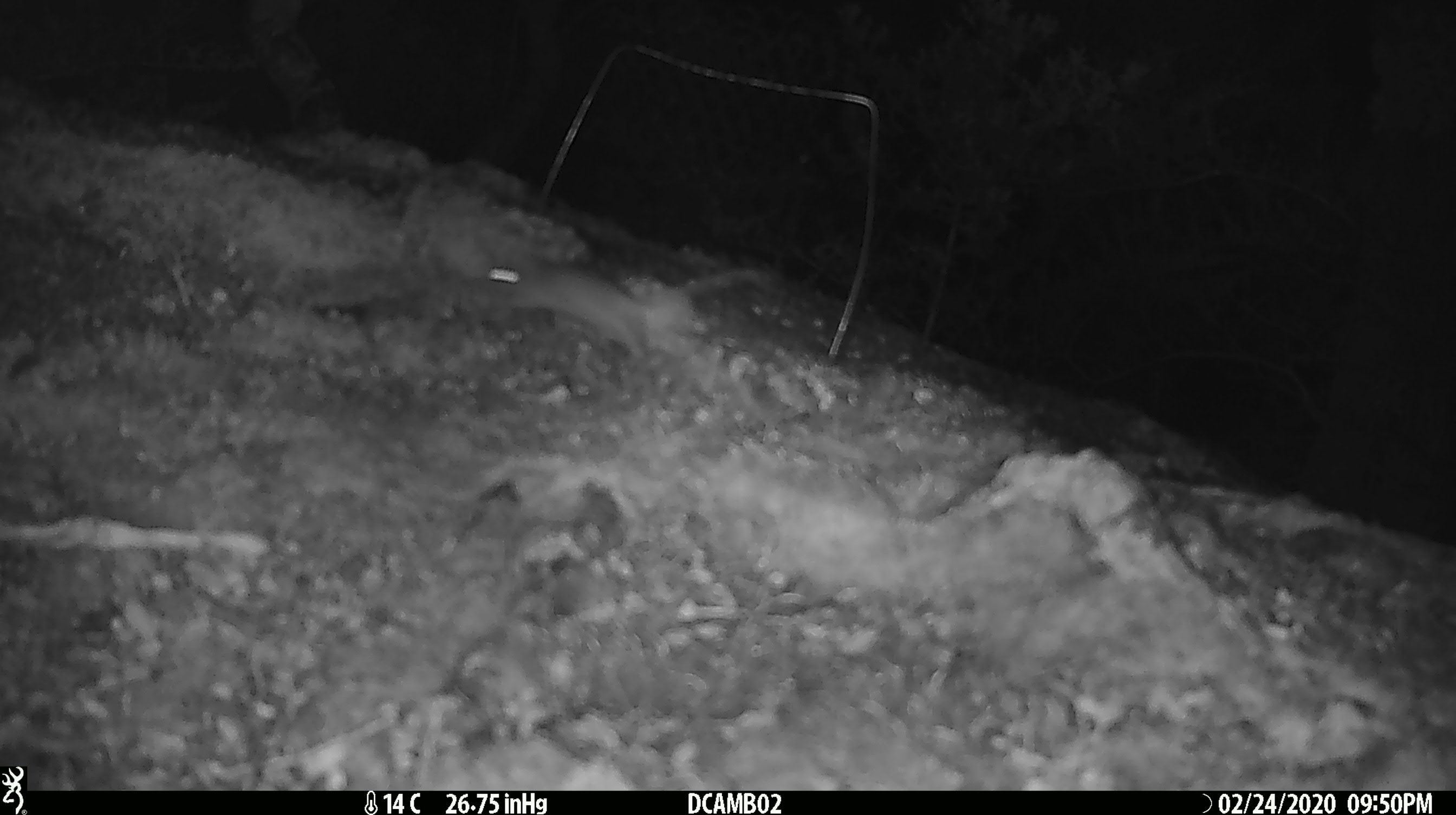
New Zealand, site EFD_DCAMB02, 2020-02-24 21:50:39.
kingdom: Animalia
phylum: Chordata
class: Mammalia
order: Rodentia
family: Muridae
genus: Mus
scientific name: Mus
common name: mouse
Mouse (Mus).